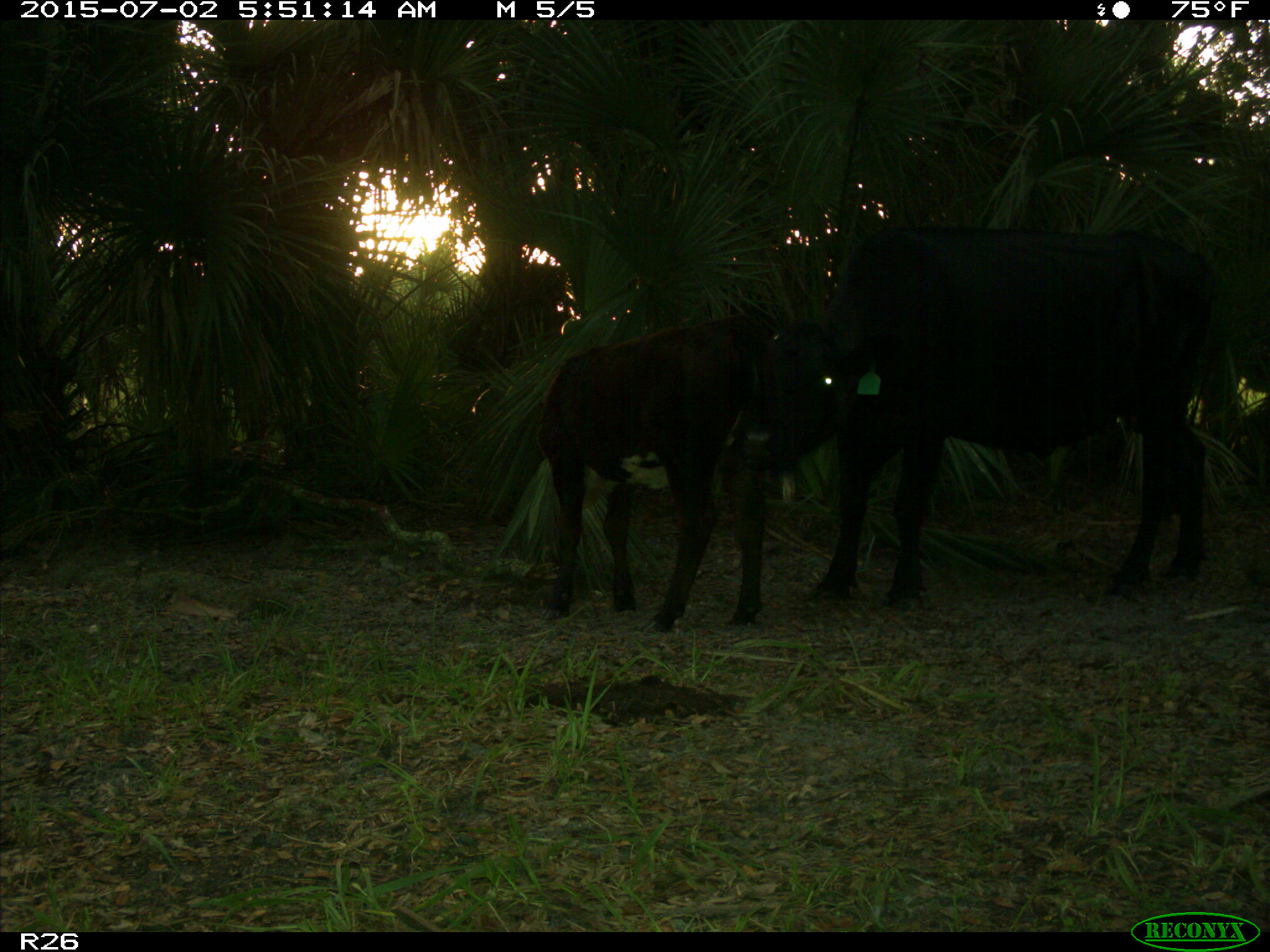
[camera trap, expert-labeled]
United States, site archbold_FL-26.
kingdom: Animalia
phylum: Chordata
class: Mammalia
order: Artiodactyla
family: Bovidae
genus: Bos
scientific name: Bos taurus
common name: domestic cow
Bos taurus (domestic cow).